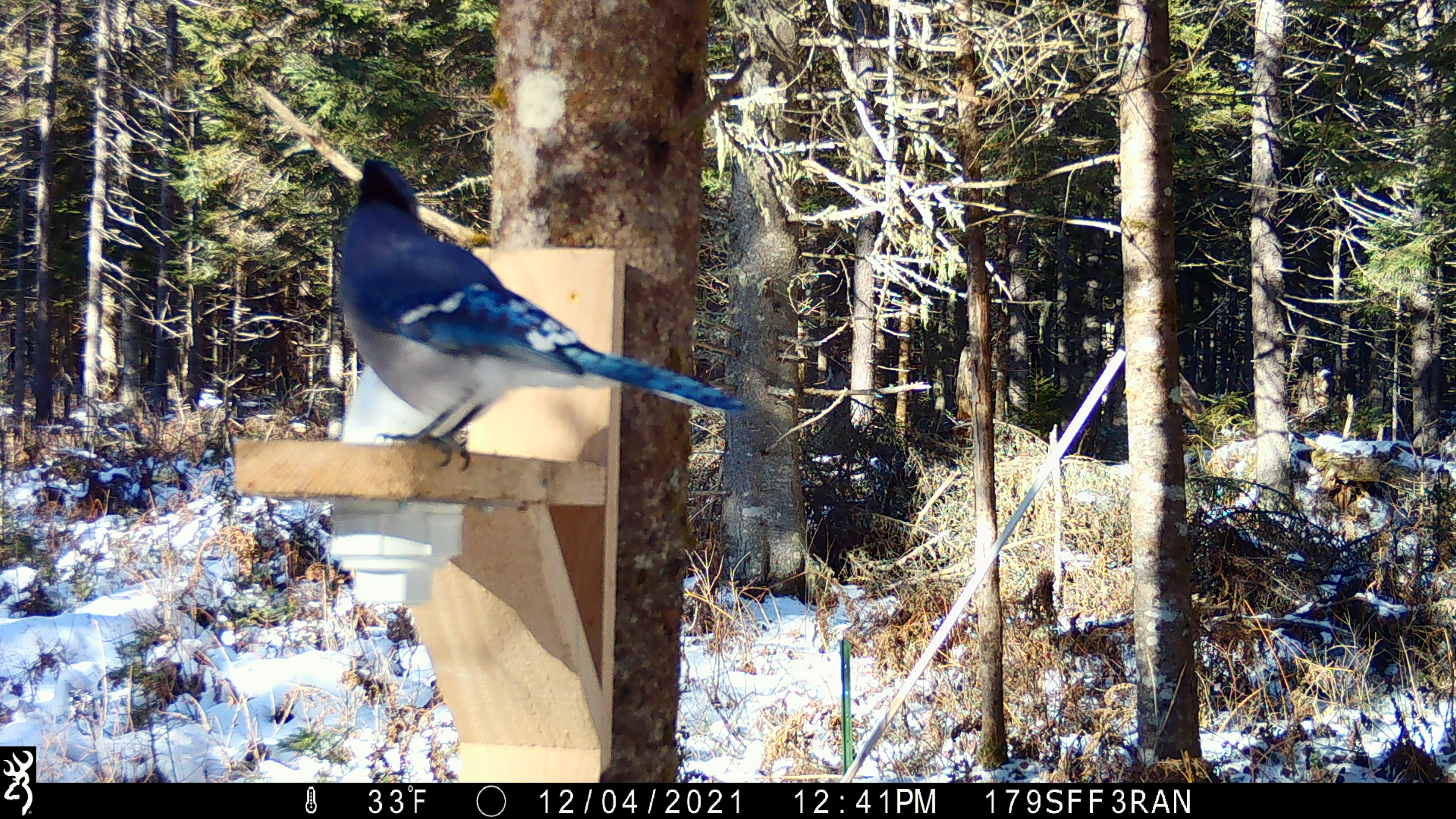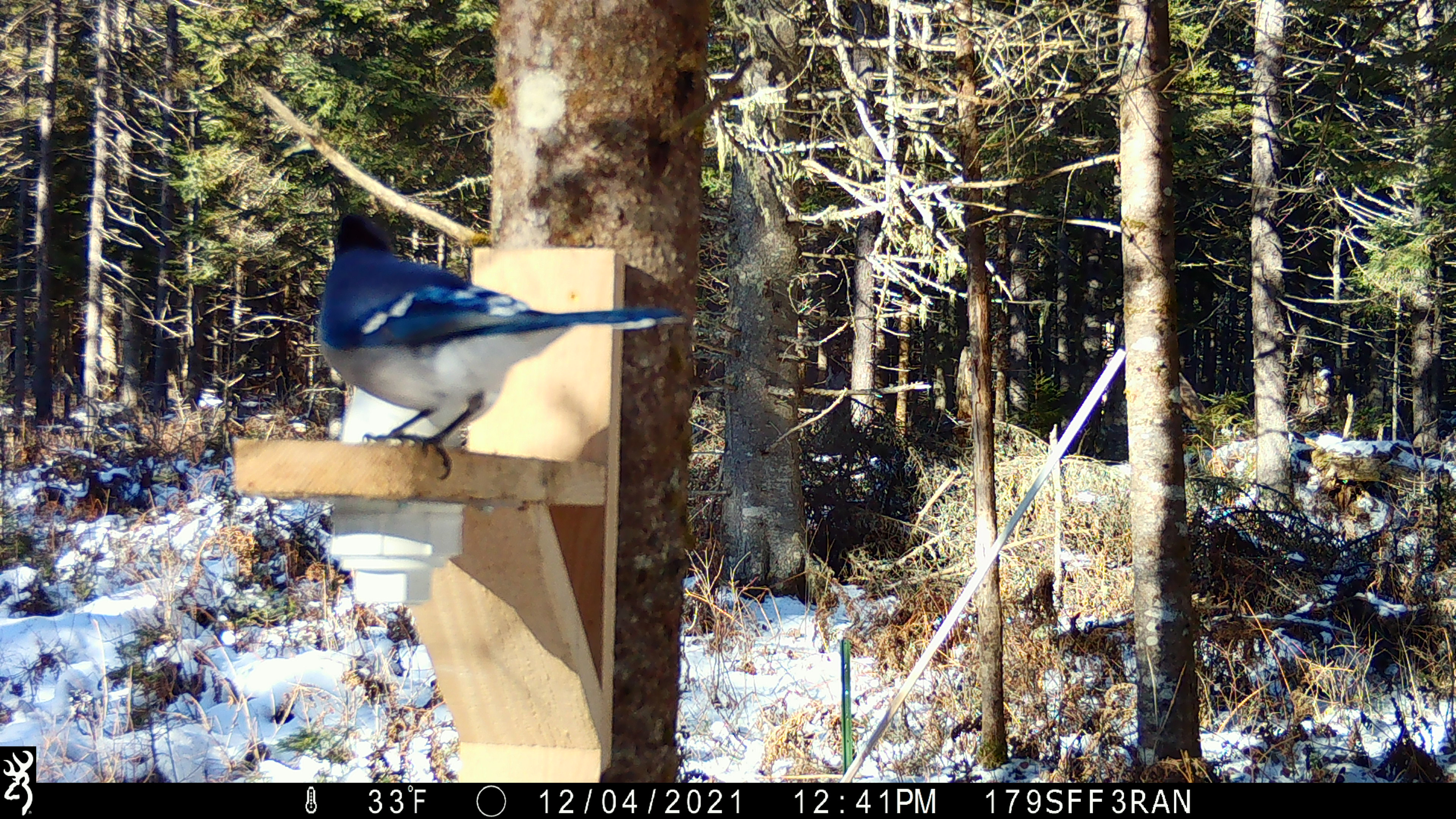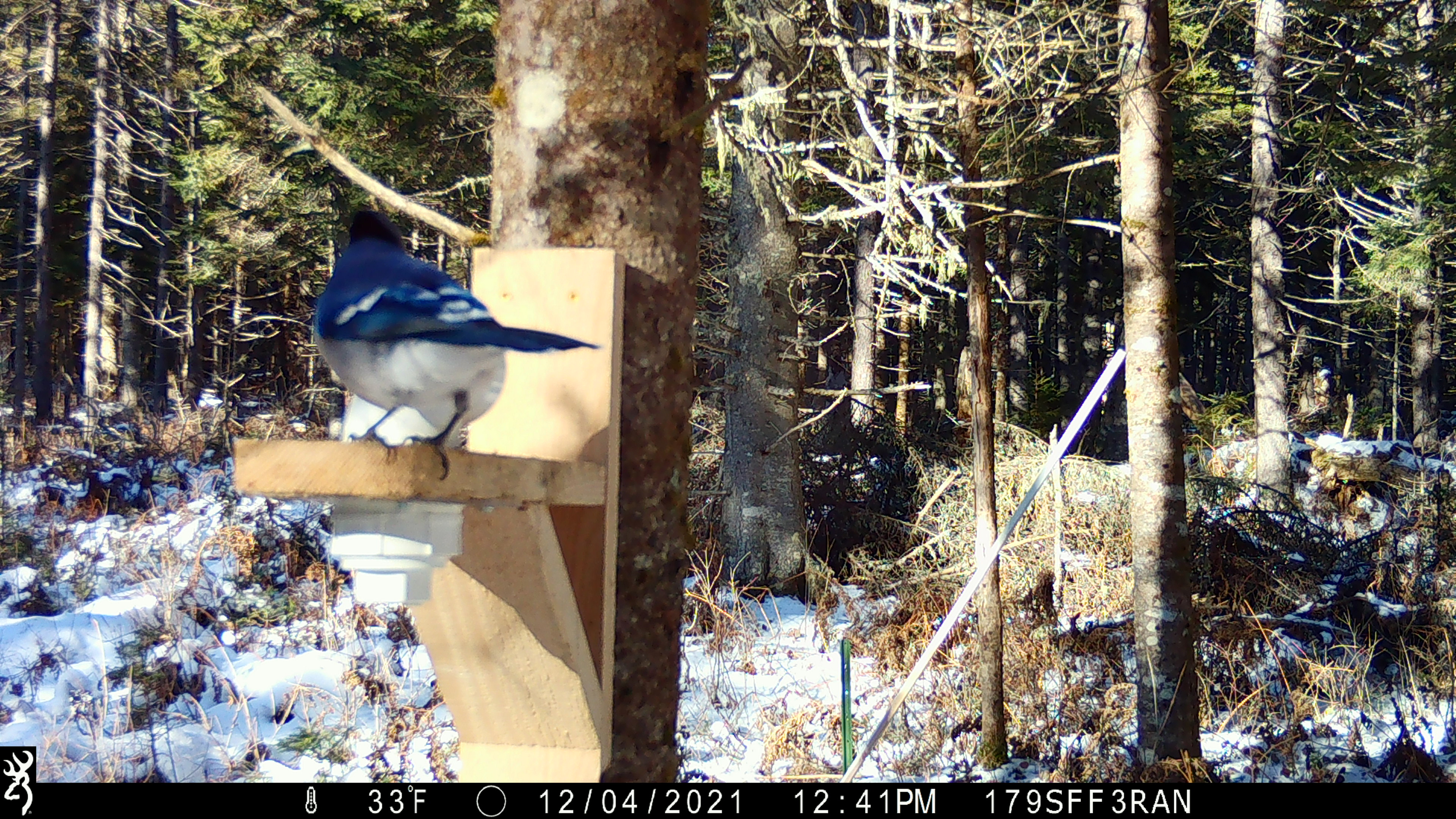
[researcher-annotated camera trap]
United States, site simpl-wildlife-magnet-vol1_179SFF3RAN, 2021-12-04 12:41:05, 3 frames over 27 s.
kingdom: Animalia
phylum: Chordata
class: Aves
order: Passeriformes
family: Corvidae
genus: Cyanocitta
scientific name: Cyanocitta cristata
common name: blue jay